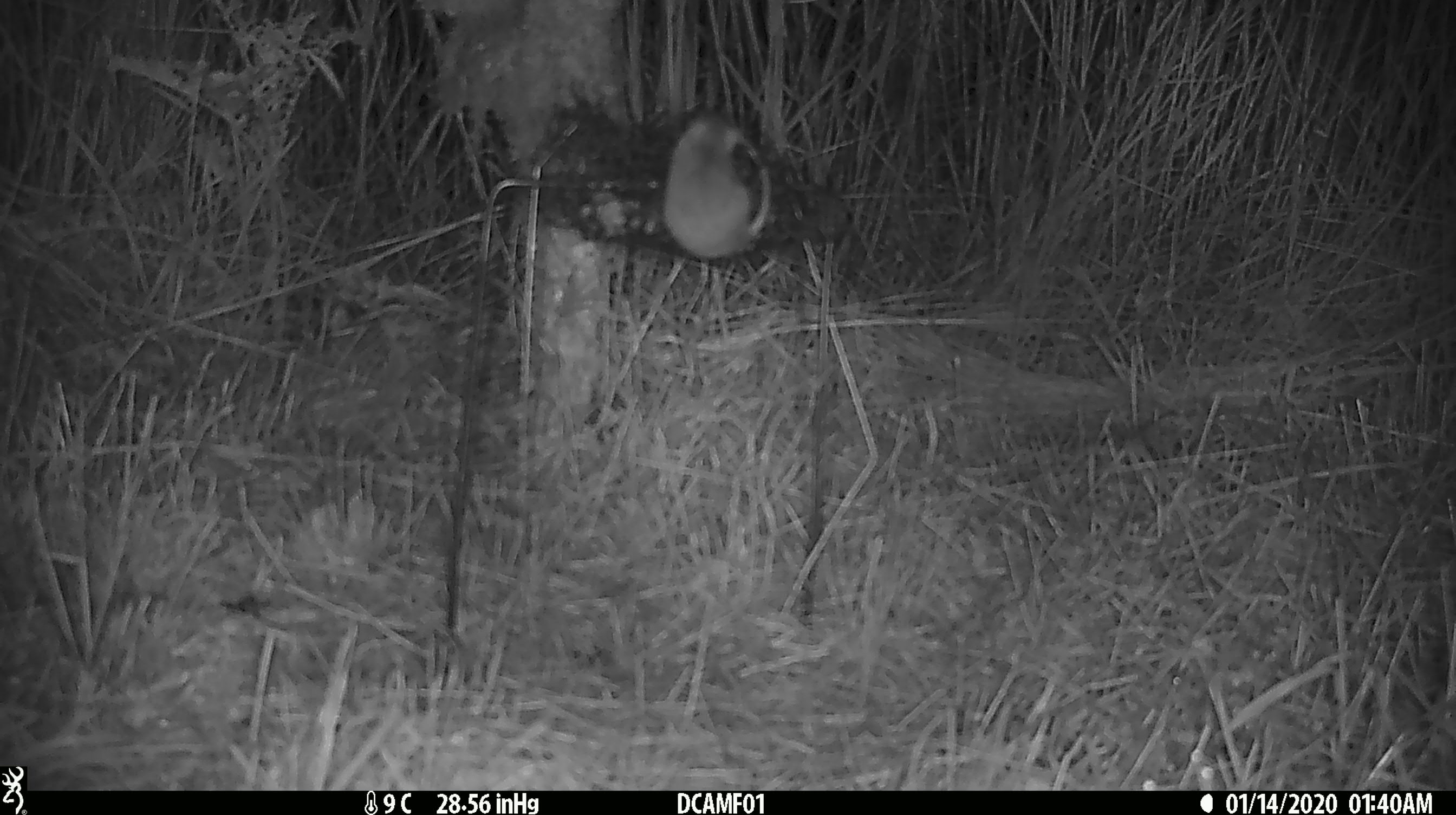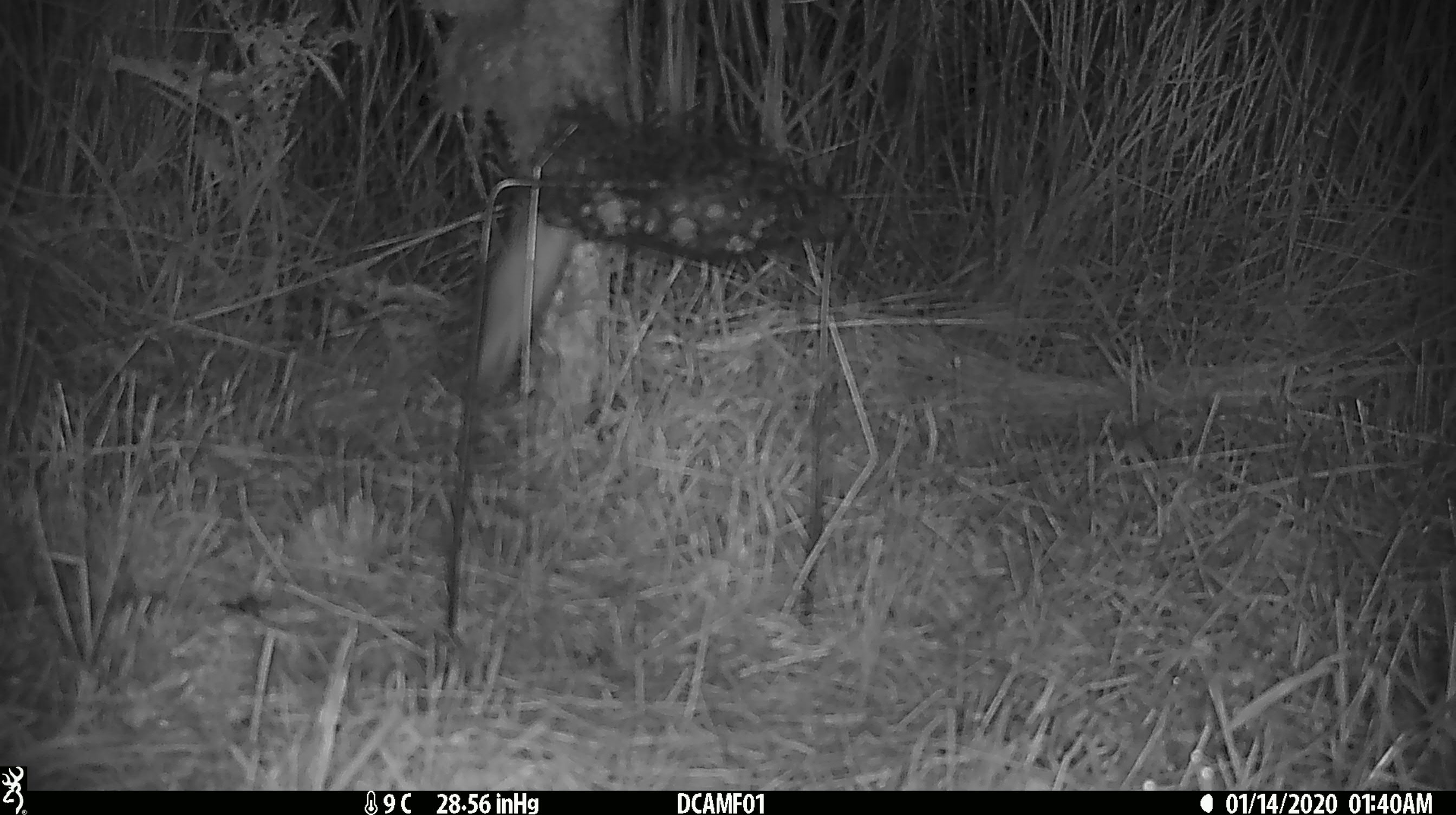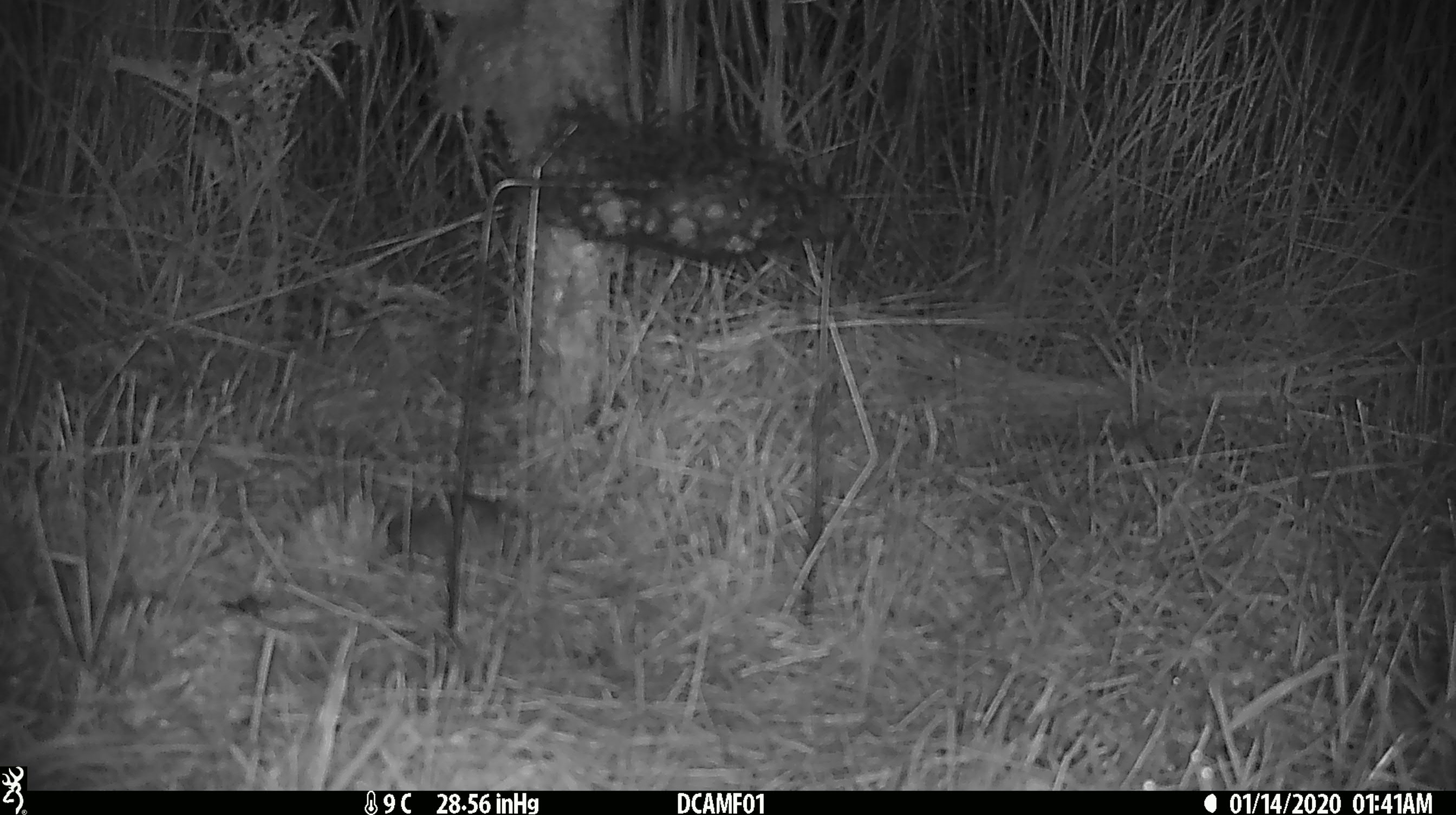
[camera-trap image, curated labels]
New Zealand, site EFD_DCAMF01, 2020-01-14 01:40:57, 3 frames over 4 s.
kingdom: Animalia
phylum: Chordata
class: Mammalia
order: Rodentia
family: Muridae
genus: Mus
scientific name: Mus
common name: mouse